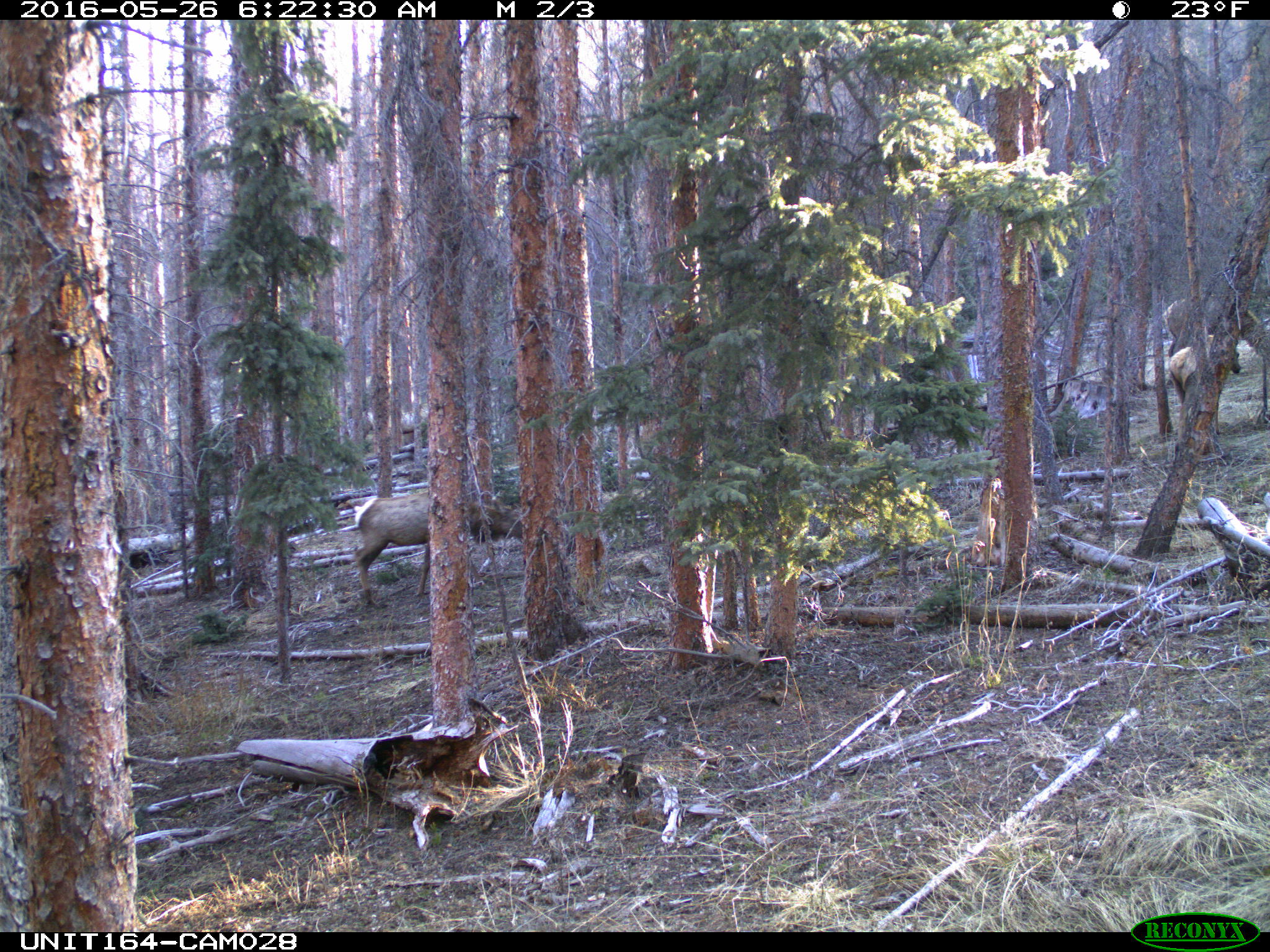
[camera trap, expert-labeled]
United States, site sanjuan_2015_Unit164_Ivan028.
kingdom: Animalia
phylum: Chordata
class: Mammalia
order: Artiodactyla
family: Cervidae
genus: Cervus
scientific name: Cervus elaphus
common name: red deer